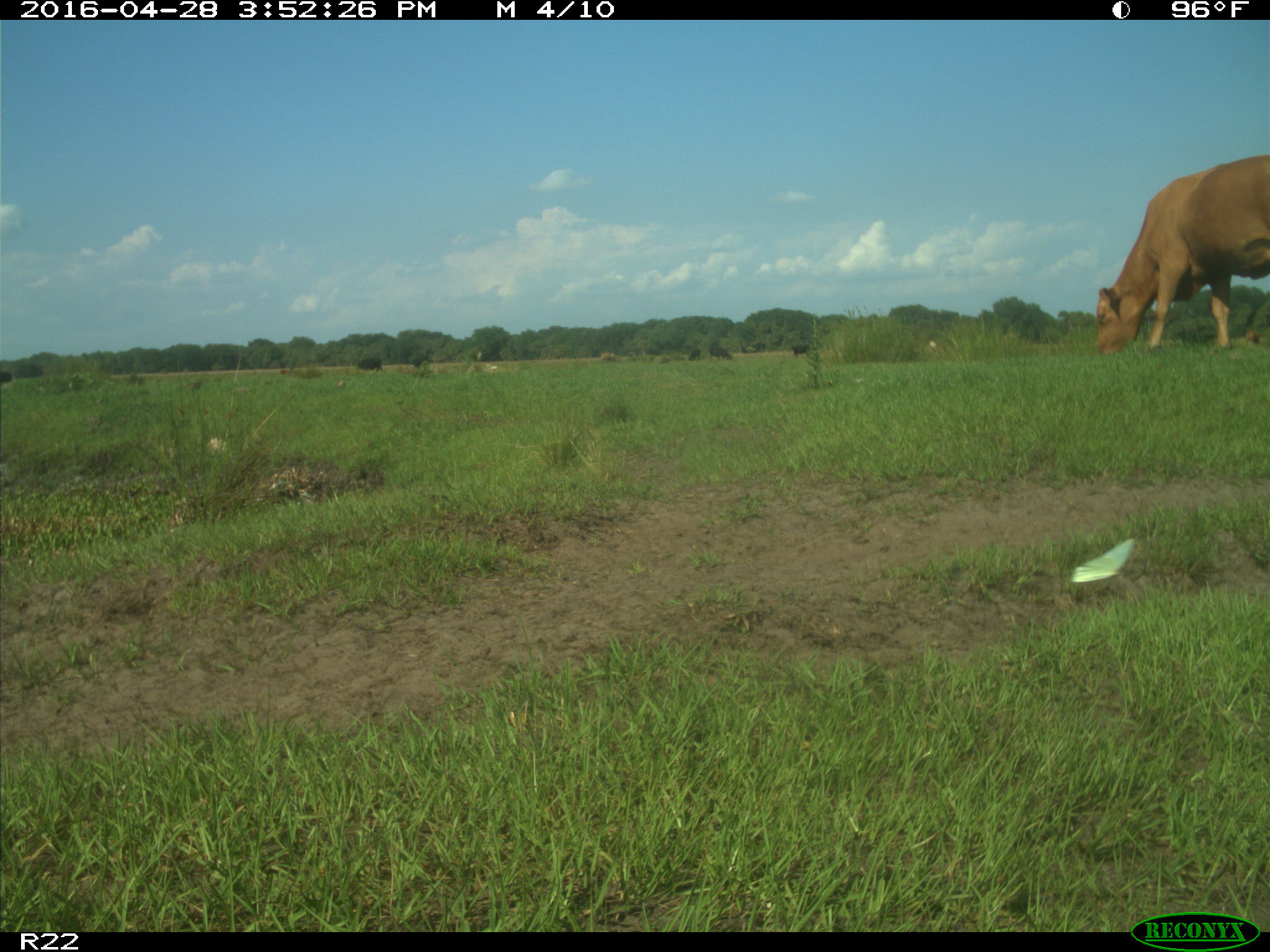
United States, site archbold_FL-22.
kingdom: Animalia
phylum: Chordata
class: Mammalia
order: Artiodactyla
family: Bovidae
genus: Bos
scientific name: Bos taurus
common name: domestic cow